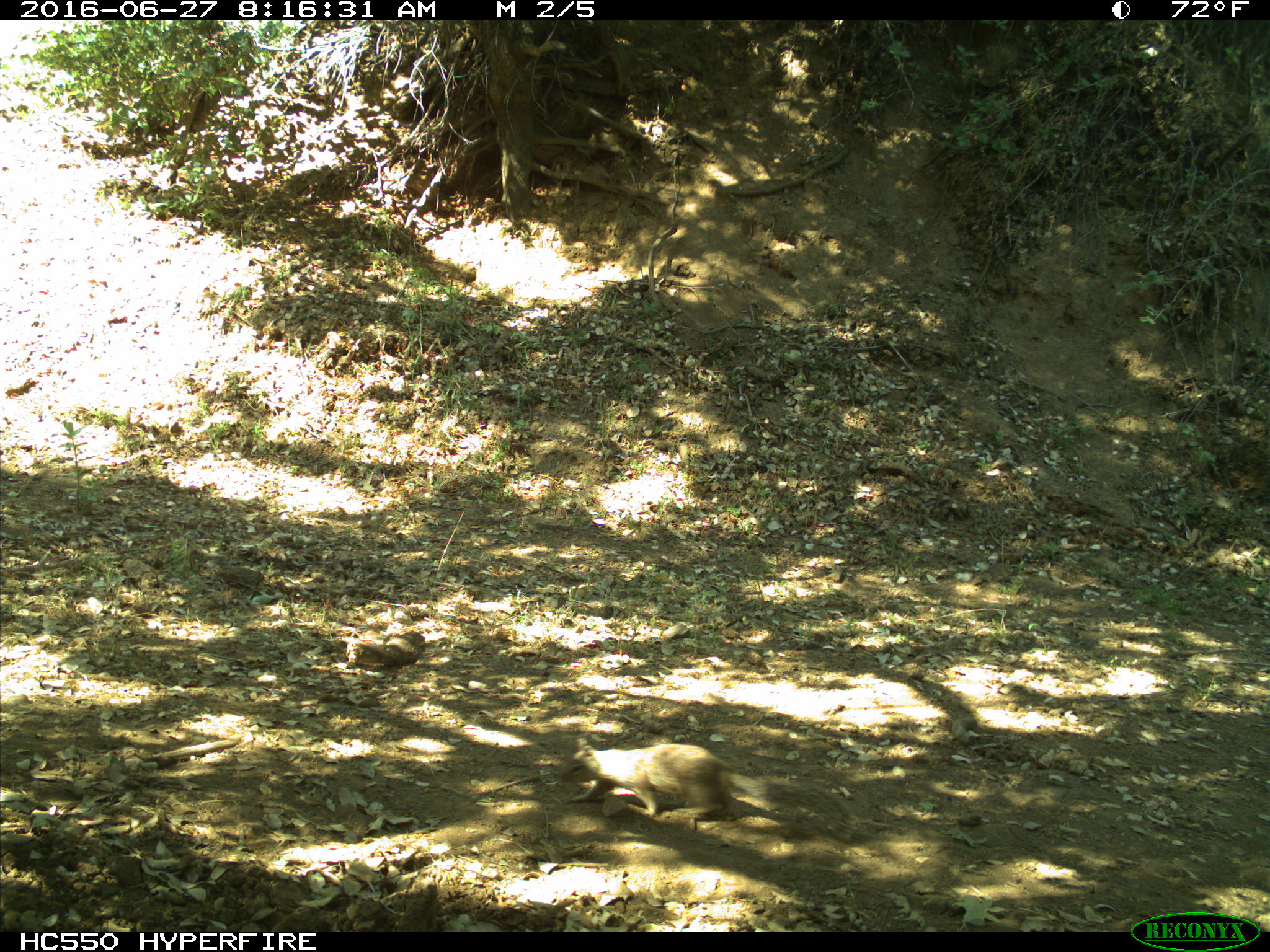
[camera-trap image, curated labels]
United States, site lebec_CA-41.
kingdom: Animalia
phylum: Chordata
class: Mammalia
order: Rodentia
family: Sciuridae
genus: Otospermophilus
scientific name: Otospermophilus beecheyi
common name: california ground squirrel